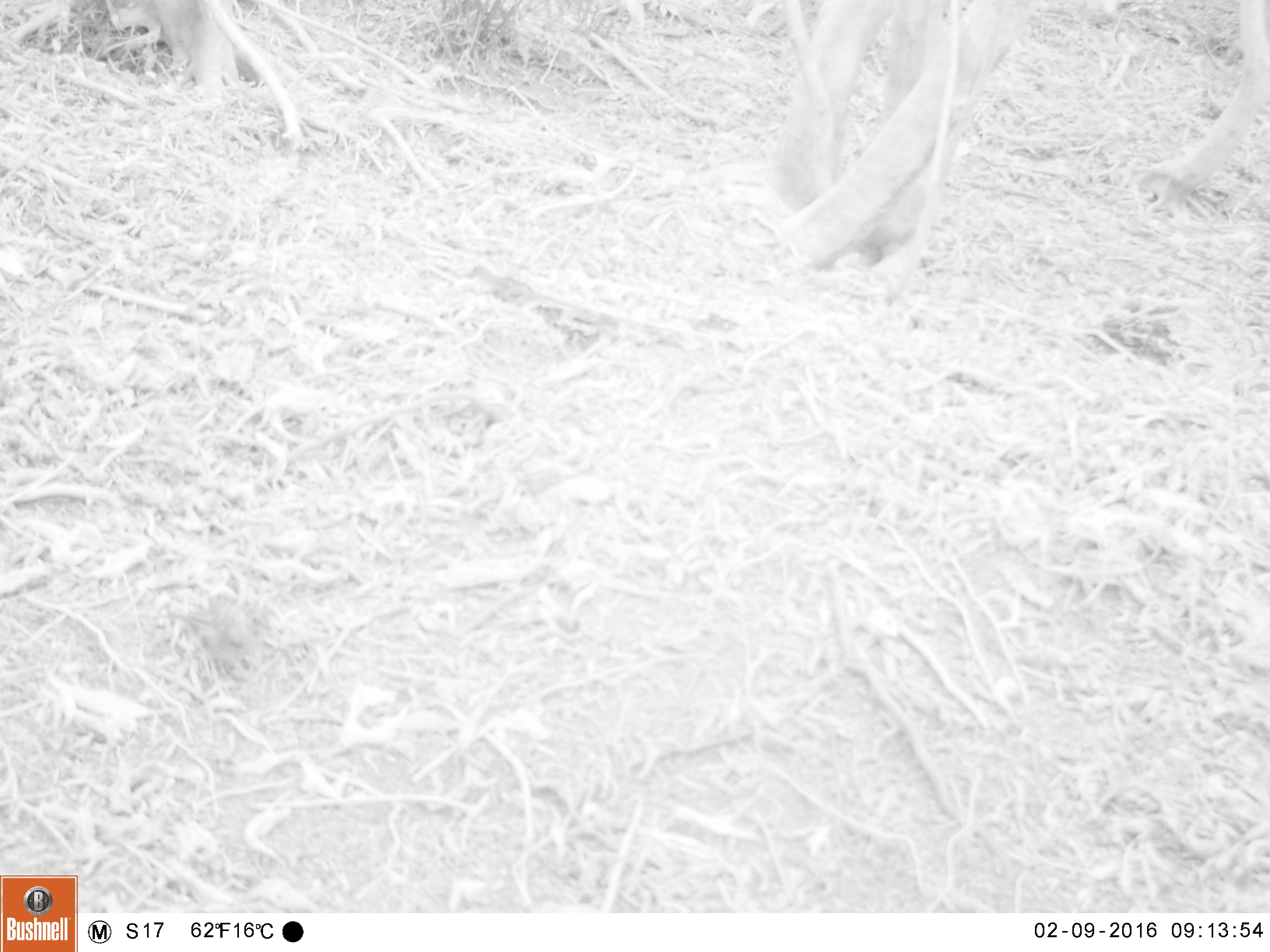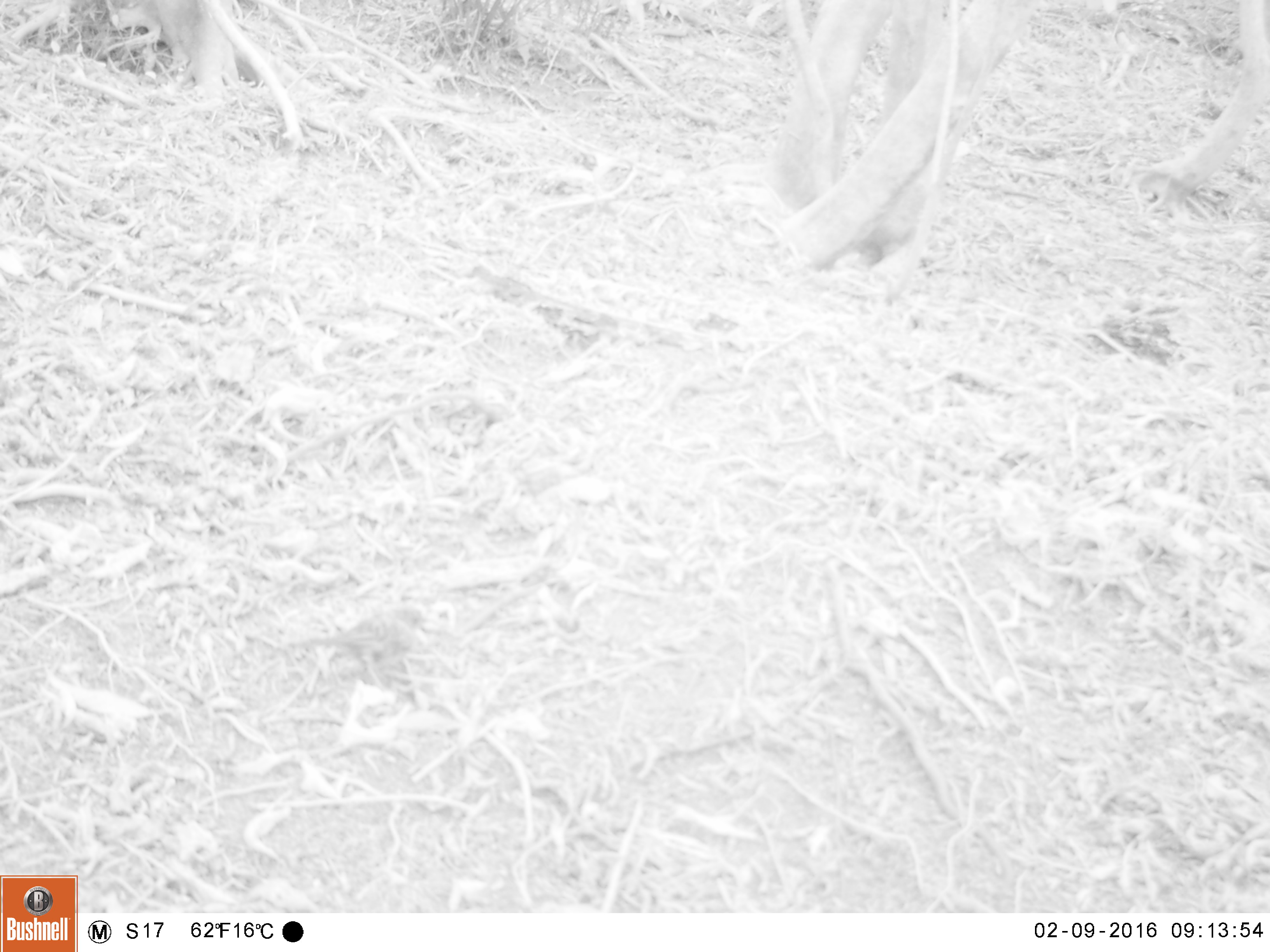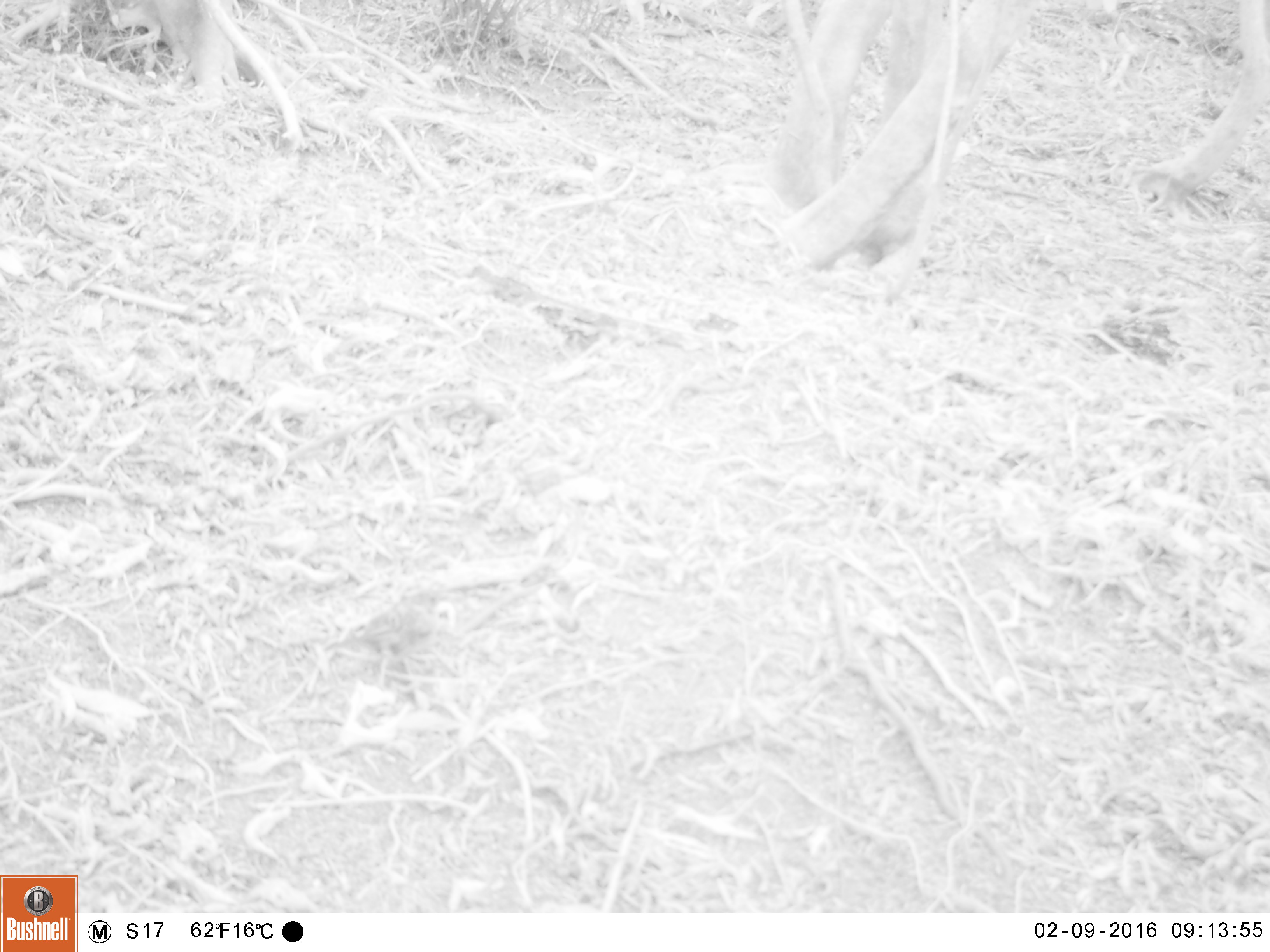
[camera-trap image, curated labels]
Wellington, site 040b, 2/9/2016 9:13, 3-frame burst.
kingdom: Animalia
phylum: Chordata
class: Aves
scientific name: Aves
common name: bird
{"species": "bird (Aves)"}